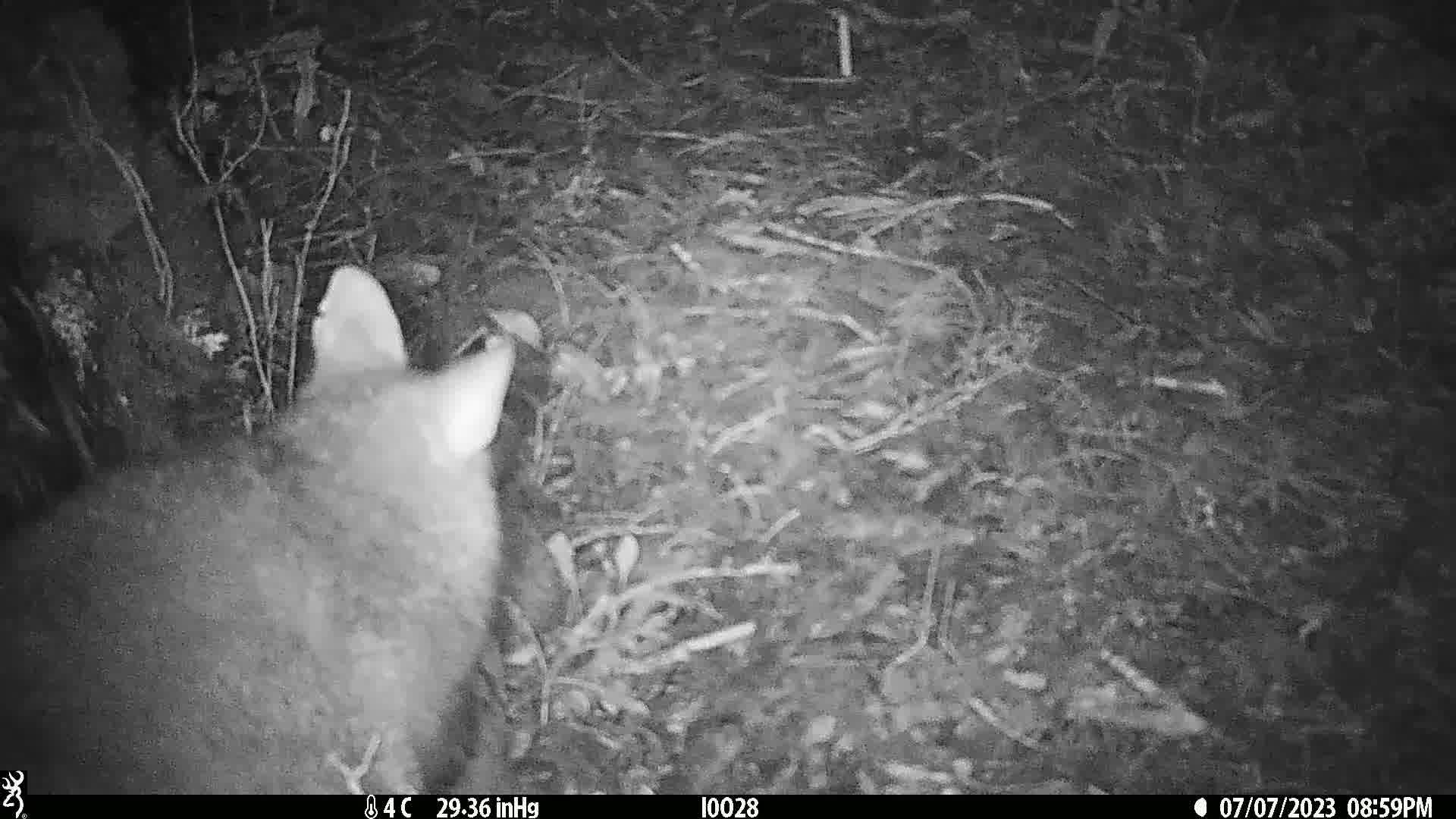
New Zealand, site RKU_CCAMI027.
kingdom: Animalia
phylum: Chordata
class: Mammalia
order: Diprotodontia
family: Phalangeridae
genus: Trichosurus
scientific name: Trichosurus vulpecula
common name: common brushtail possum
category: possum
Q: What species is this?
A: Possum (common brushtail possum) (Trichosurus vulpecula).